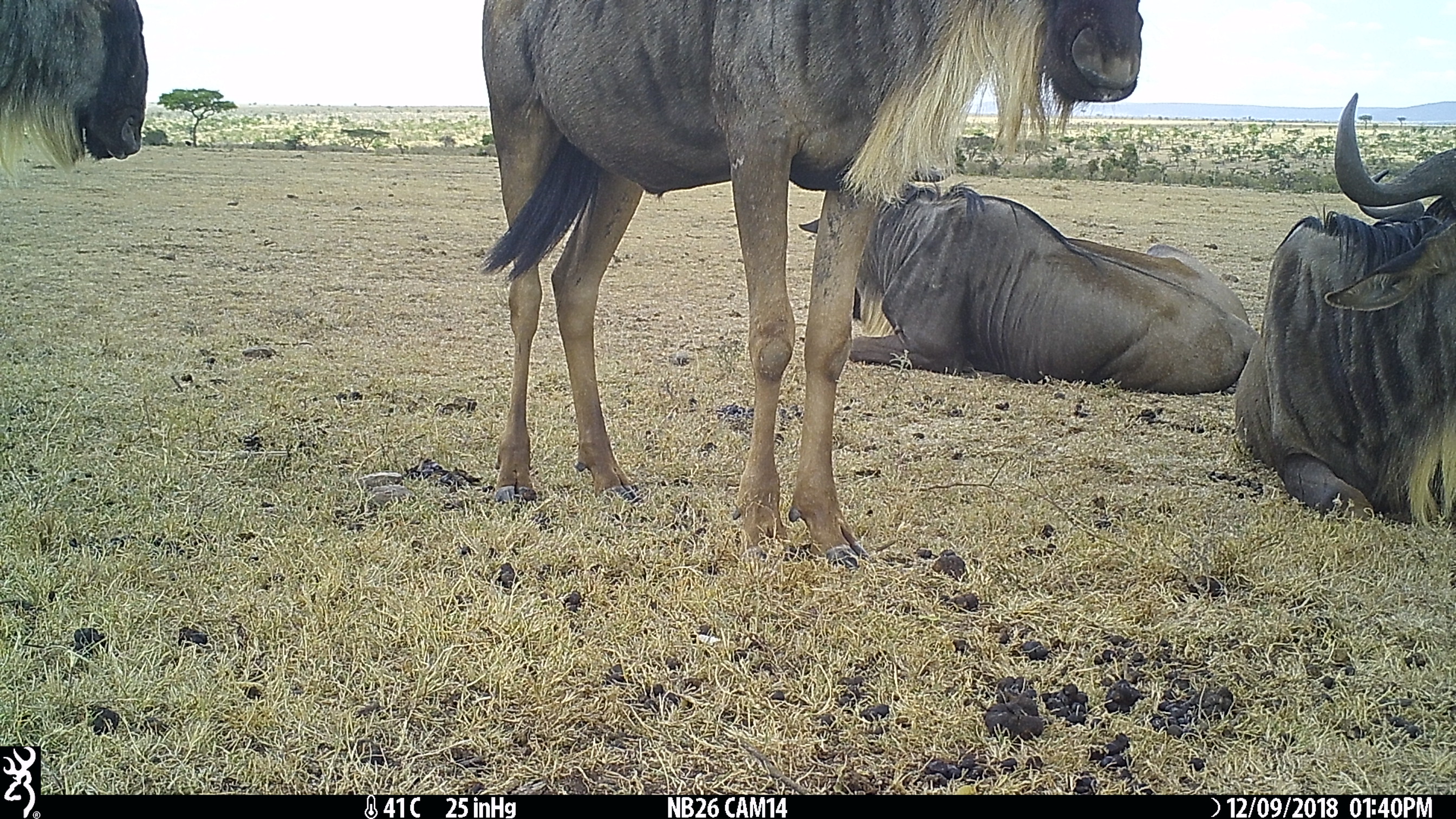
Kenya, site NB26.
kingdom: Animalia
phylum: Chordata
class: Mammalia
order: Artiodactyla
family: Bovidae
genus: Connochaetes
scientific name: Connochaetes taurinus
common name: blue wildebeest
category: wildebeest